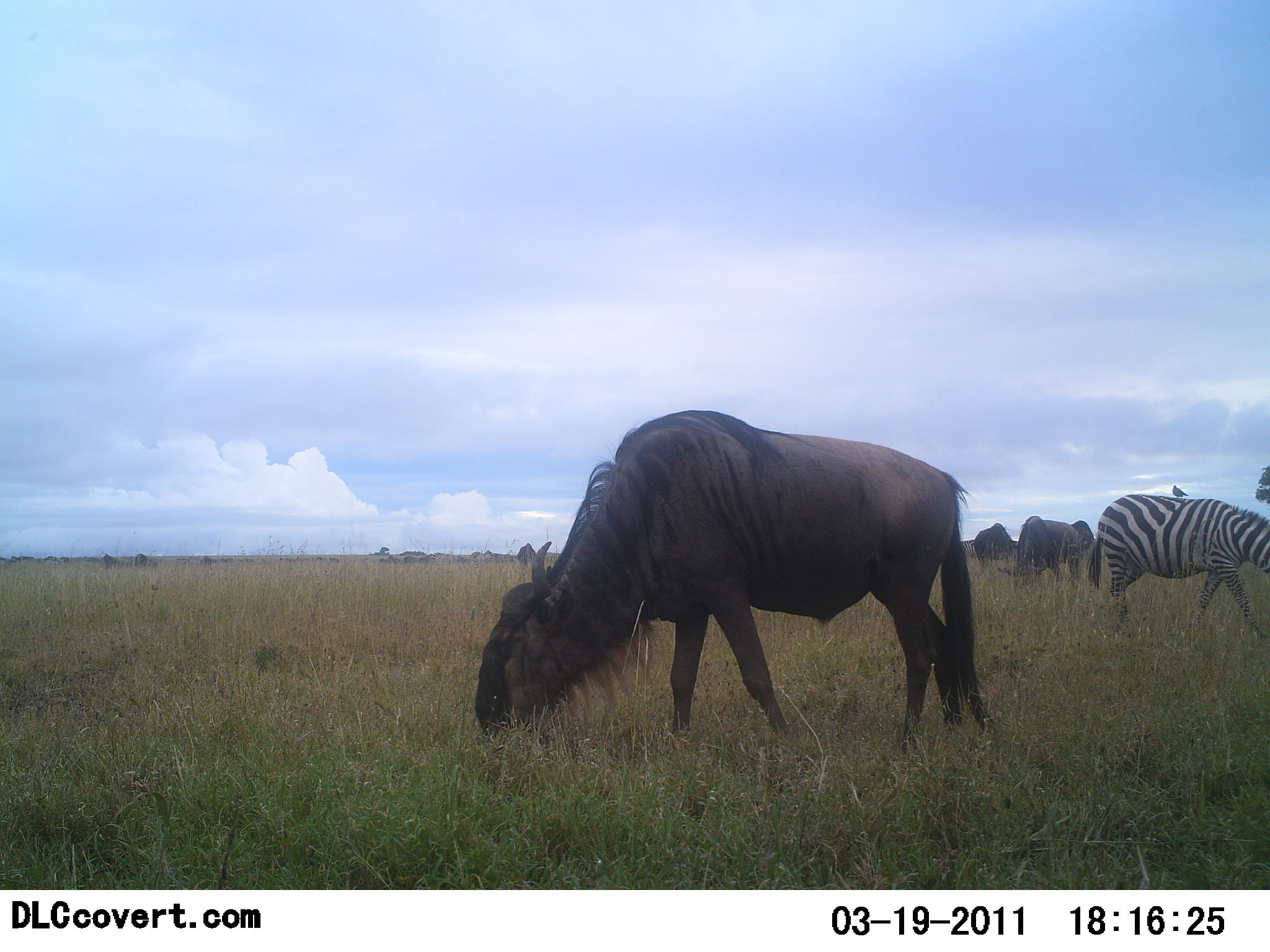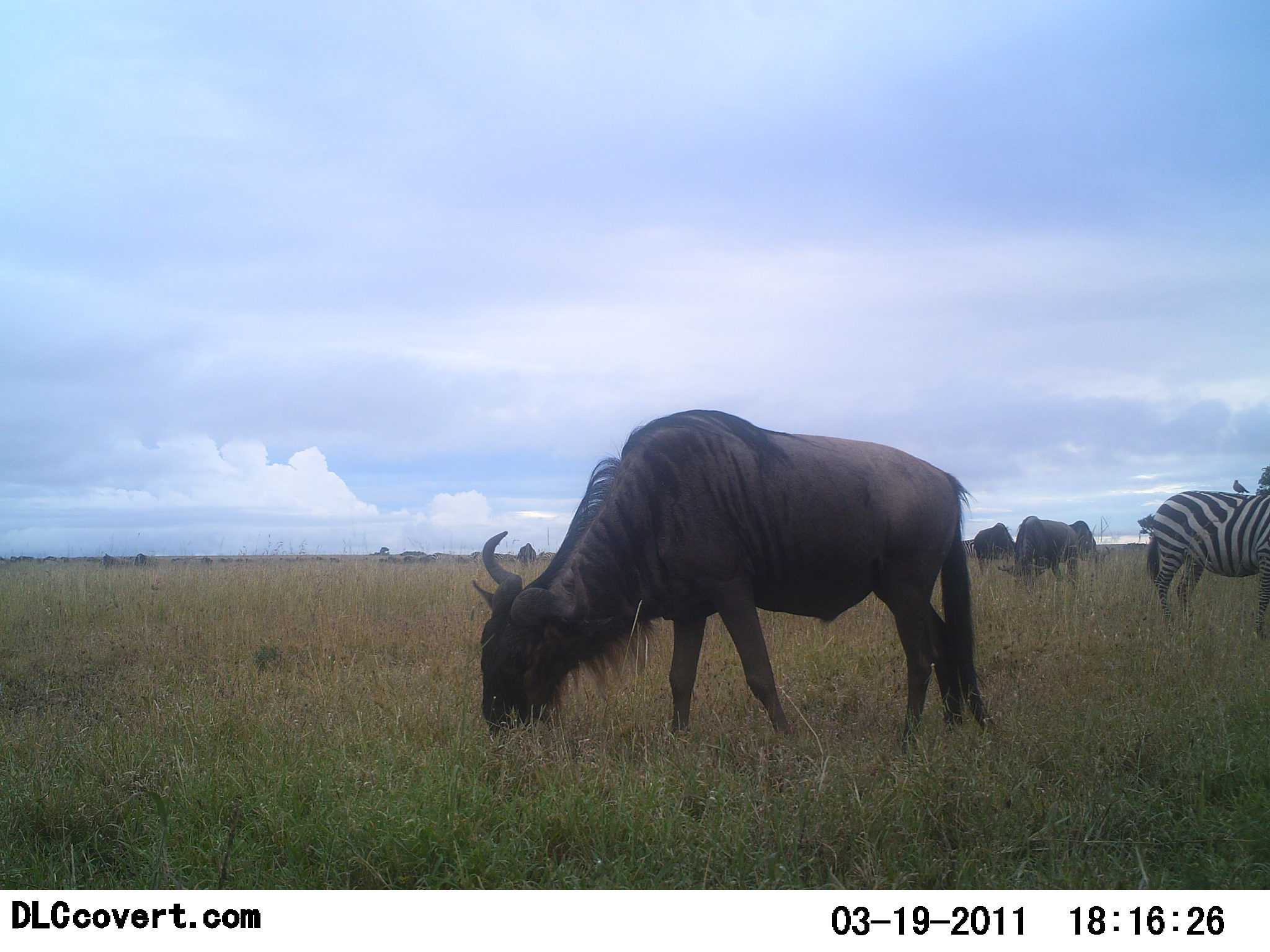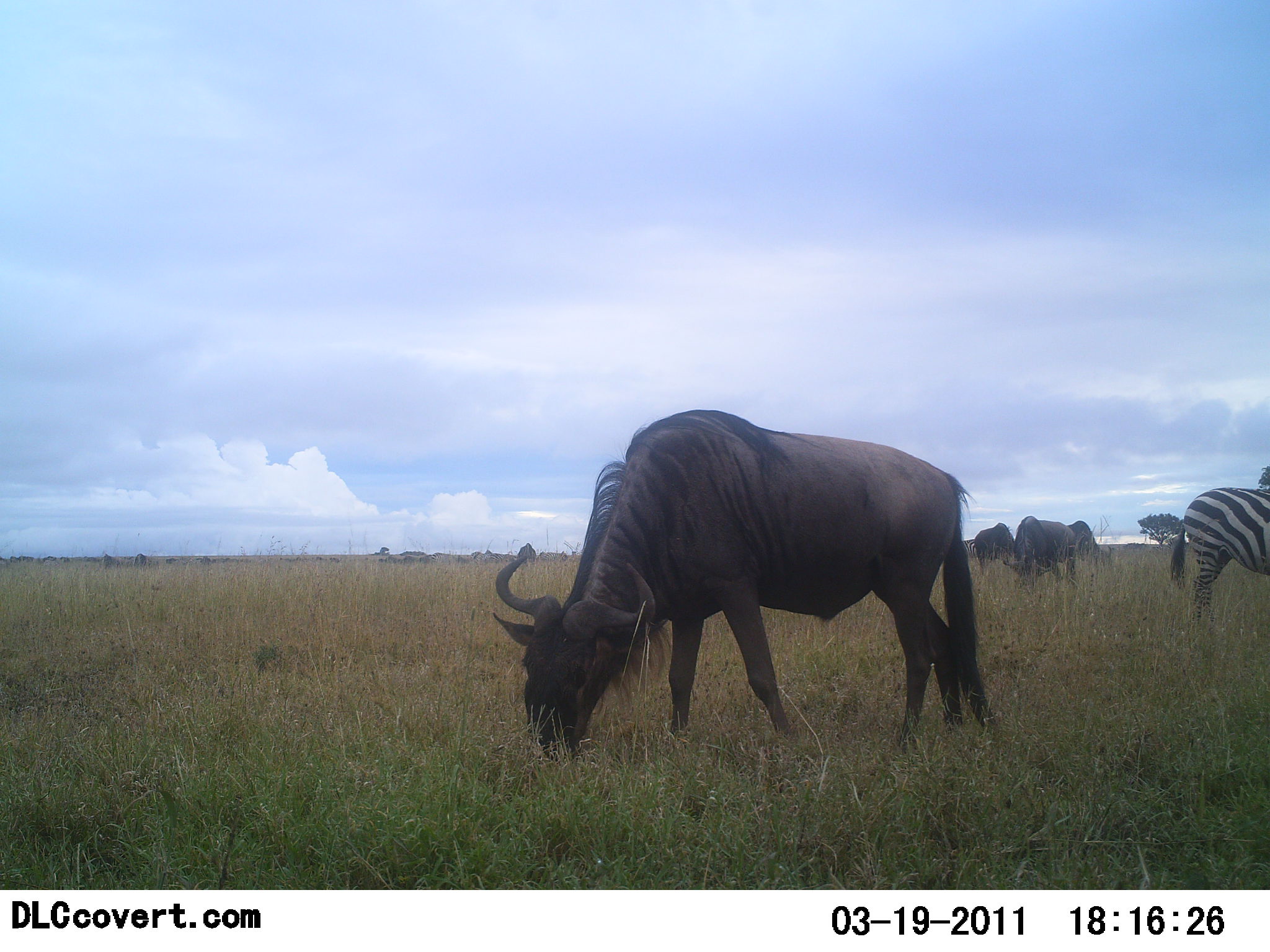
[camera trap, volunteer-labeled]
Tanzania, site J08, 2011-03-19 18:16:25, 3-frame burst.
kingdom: Animalia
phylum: Chordata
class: Mammalia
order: Artiodactyla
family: Bovidae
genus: Connochaetes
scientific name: Connochaetes taurinus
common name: blue wildebeest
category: wildebeest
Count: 3.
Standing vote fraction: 30%.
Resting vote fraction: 0%.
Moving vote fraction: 10%.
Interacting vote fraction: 10%.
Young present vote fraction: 0%.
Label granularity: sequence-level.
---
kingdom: Animalia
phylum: Chordata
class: Mammalia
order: Perissodactyla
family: Equidae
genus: Equus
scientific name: Equus quagga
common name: plains zebra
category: zebra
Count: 1.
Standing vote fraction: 60%.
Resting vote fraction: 0%.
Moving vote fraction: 40%.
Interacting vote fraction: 0%.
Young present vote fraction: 0%.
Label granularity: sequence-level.